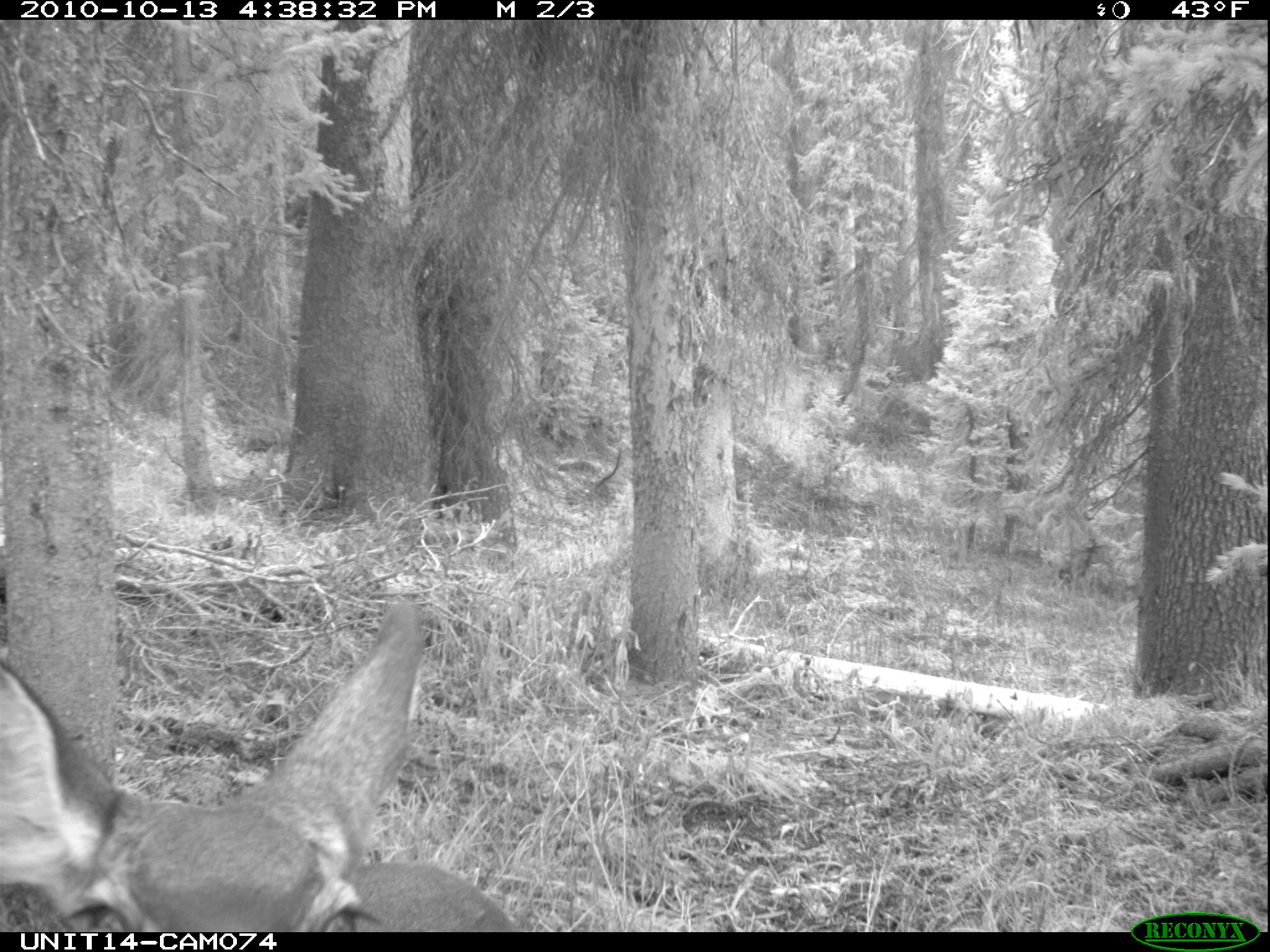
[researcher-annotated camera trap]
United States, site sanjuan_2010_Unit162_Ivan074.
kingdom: Animalia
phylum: Chordata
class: Mammalia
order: Artiodactyla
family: Cervidae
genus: Odocoileus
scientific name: Odocoileus hemionus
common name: mule deer